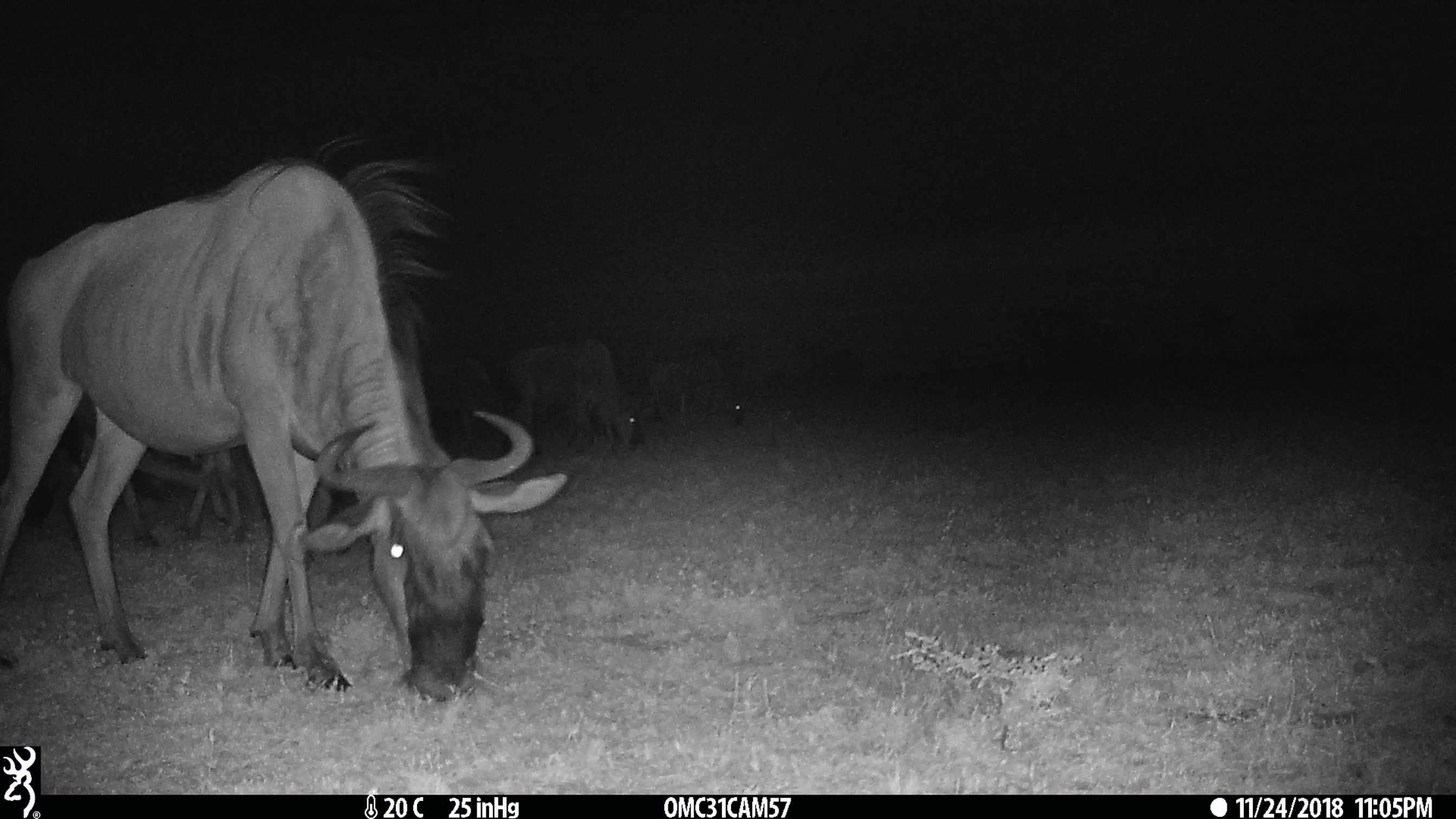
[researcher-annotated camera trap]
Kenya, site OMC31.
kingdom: Animalia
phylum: Chordata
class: Mammalia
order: Artiodactyla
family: Bovidae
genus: Connochaetes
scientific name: Connochaetes taurinus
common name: blue wildebeest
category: wildebeest